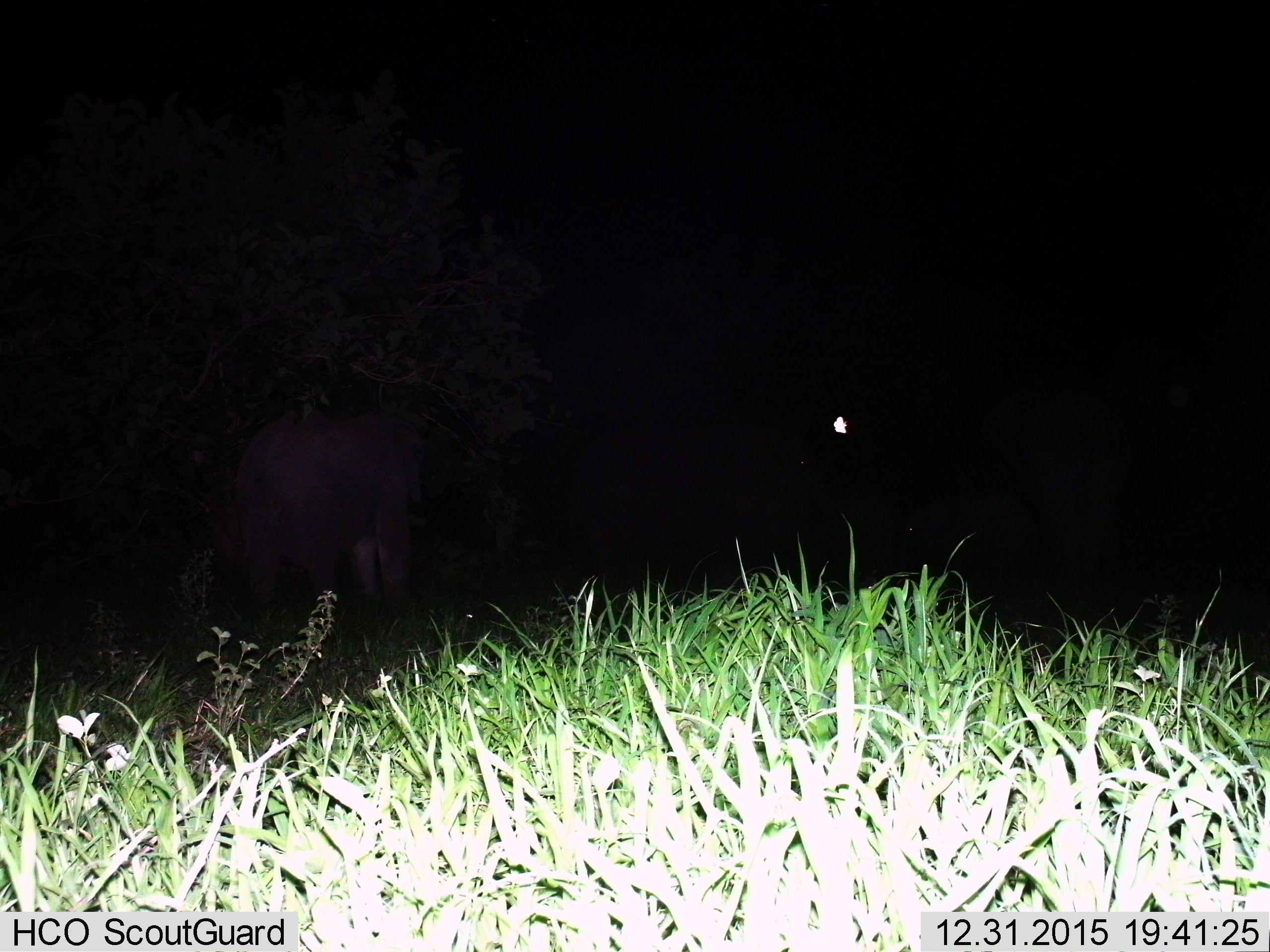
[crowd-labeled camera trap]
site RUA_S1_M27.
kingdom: Animalia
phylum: Chordata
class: Mammalia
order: Proboscidea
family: Elephantidae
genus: Loxodonta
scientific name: Loxodonta africana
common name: african bush elephant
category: elephant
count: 1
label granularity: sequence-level